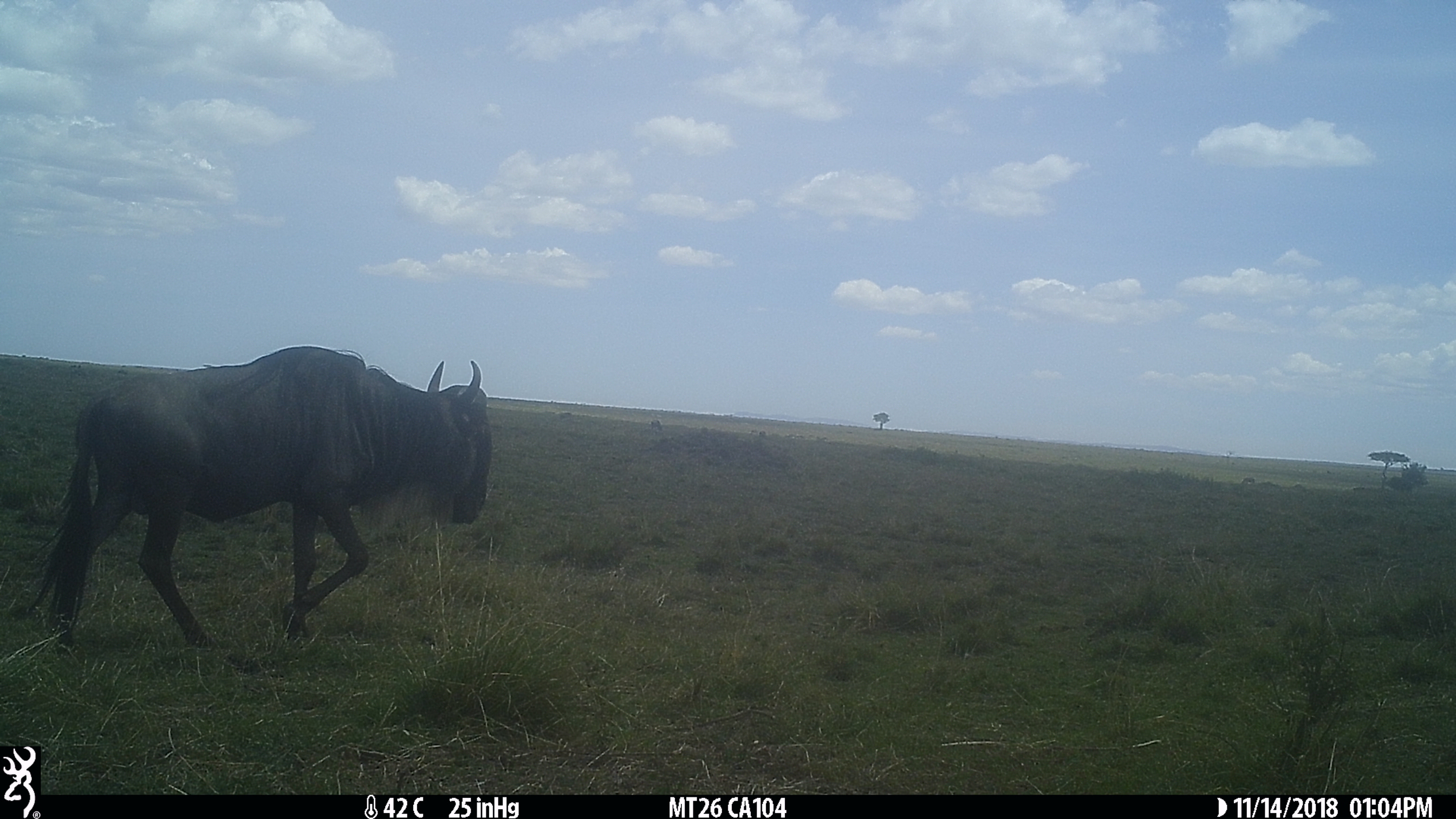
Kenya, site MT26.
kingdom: Animalia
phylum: Chordata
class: Mammalia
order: Artiodactyla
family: Bovidae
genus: Connochaetes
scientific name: Connochaetes taurinus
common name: blue wildebeest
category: wildebeest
Wildebeest (blue wildebeest) (Connochaetes taurinus).